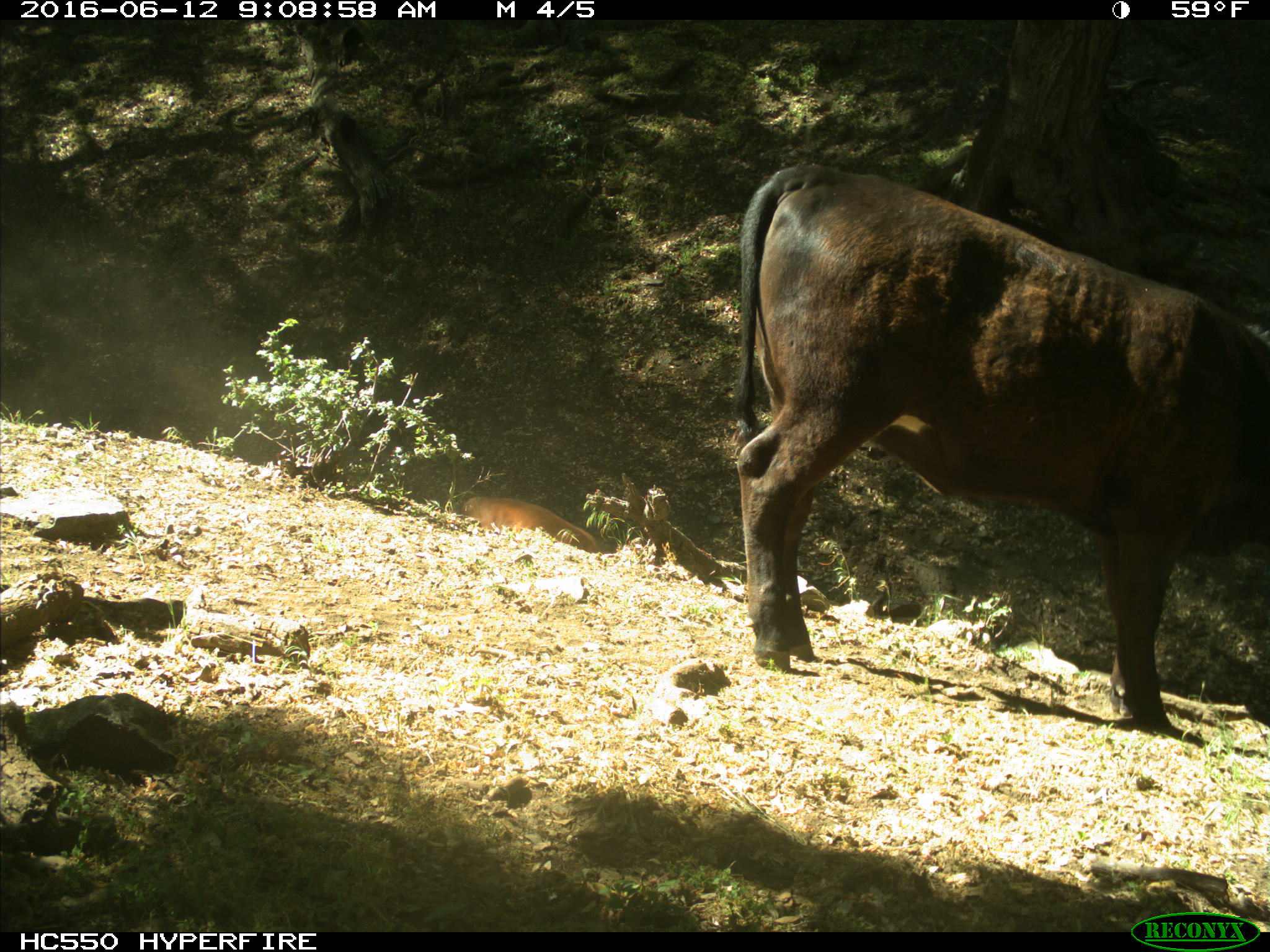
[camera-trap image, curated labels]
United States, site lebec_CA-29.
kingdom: Animalia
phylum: Chordata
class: Mammalia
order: Artiodactyla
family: Bovidae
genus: Bos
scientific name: Bos taurus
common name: domestic cow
Bos taurus (domestic cow).